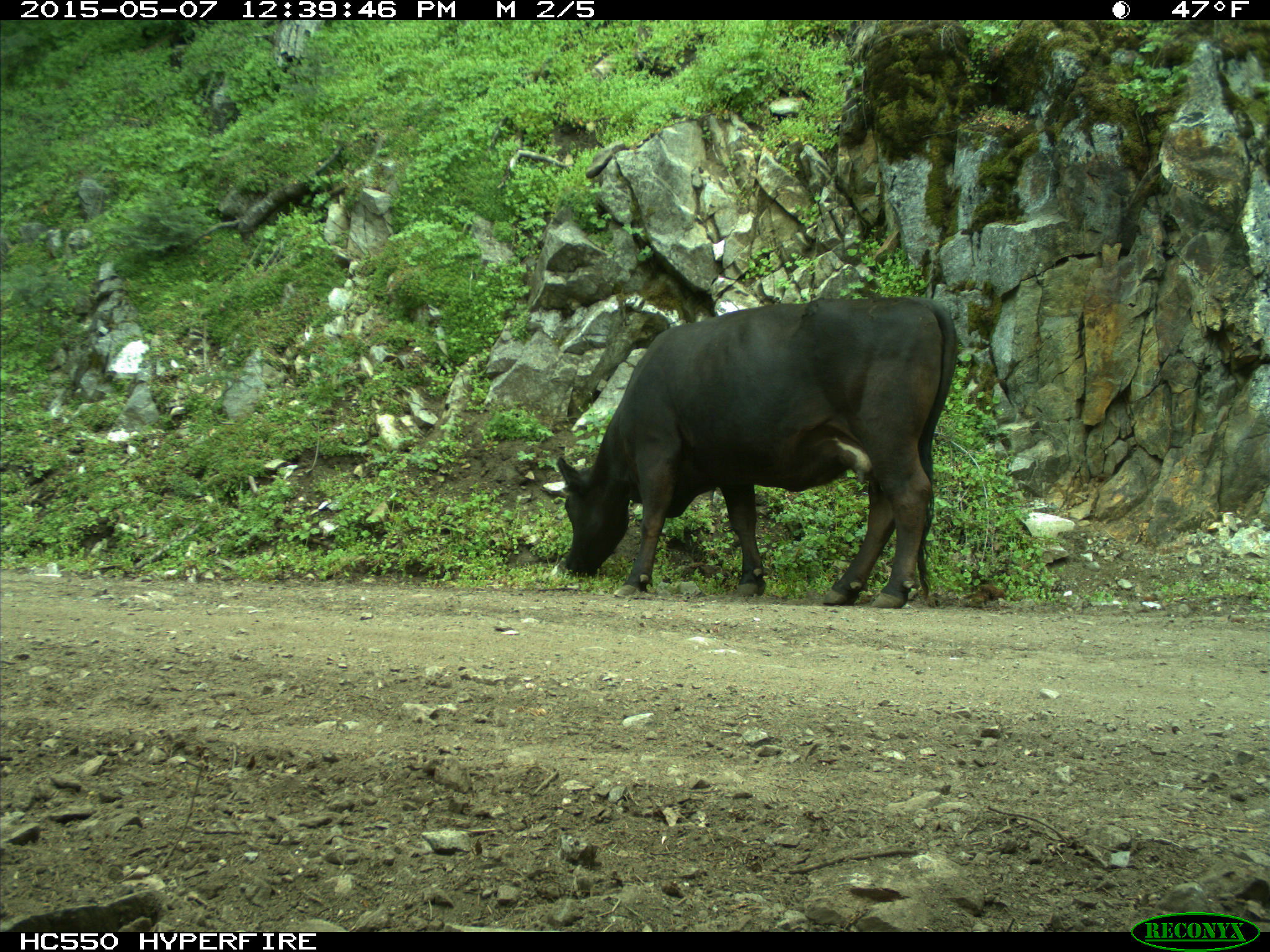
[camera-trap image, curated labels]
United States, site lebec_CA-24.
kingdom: Animalia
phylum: Chordata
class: Mammalia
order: Artiodactyla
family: Bovidae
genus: Bos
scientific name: Bos taurus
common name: domestic cow